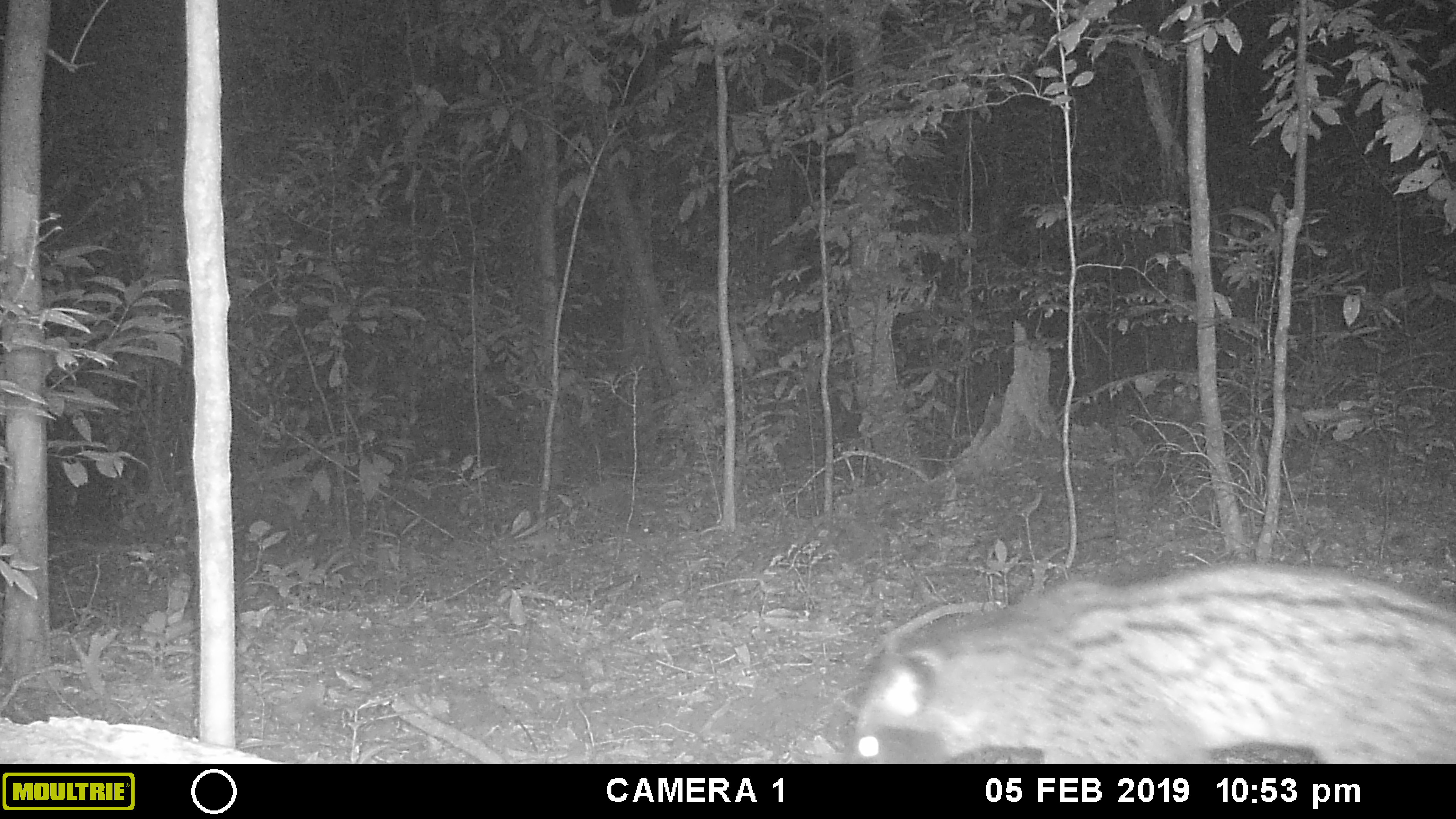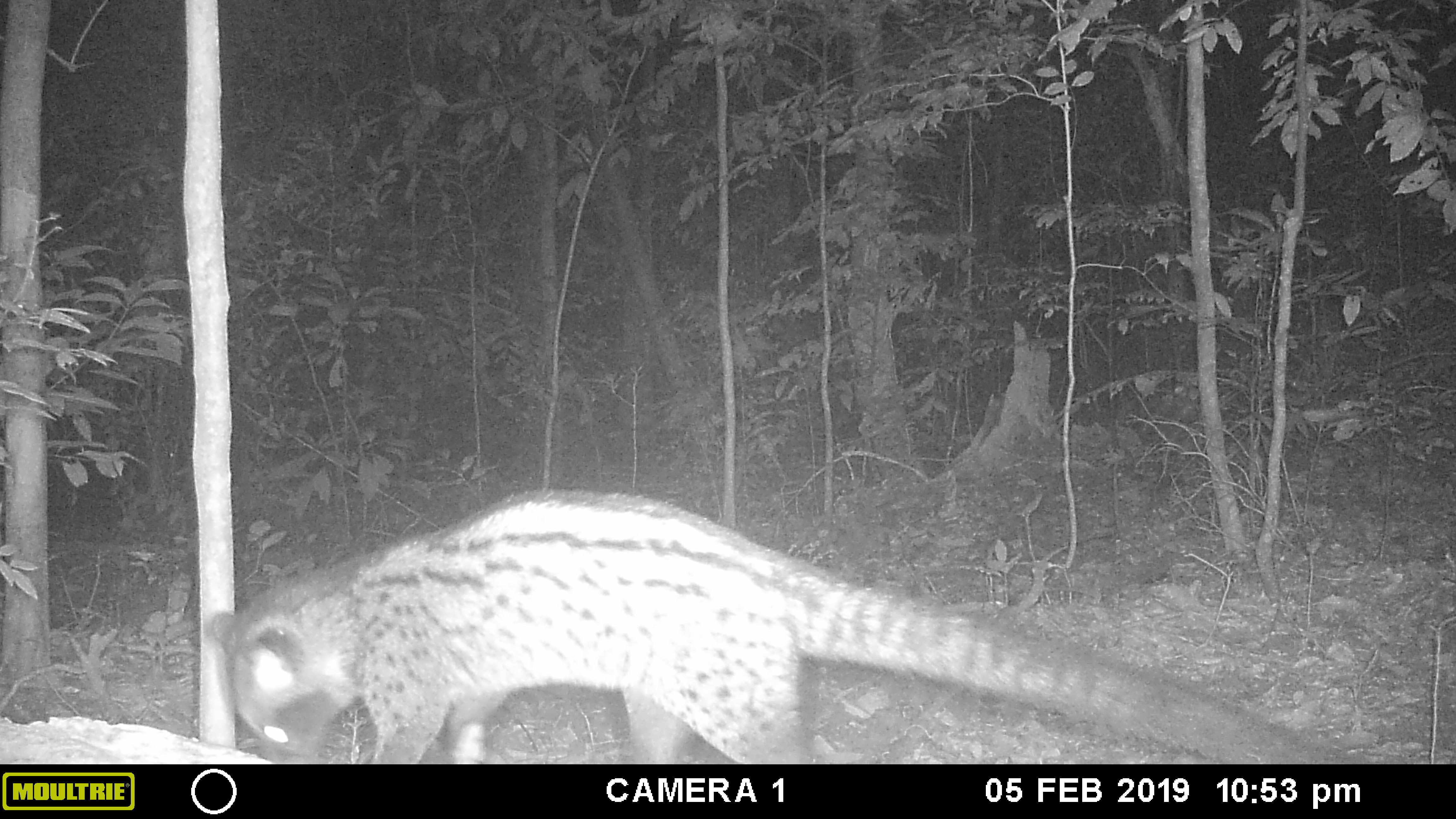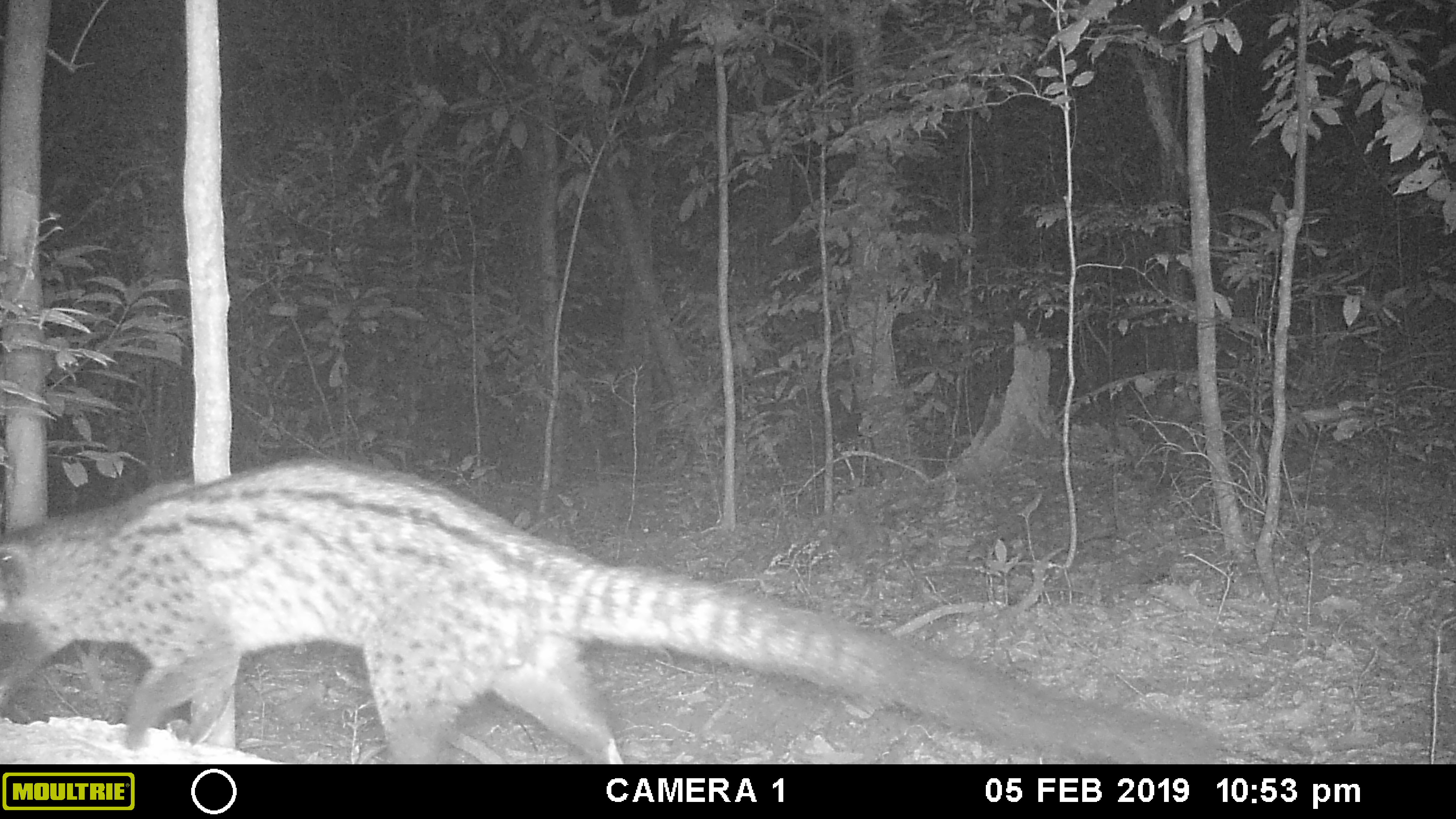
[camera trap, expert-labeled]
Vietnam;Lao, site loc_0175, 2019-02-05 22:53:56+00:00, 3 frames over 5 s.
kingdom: Animalia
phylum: Chordata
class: Mammalia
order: Carnivora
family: Viverridae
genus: Paradoxurus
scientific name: Paradoxurus hermaphroditus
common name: common palm civet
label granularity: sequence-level